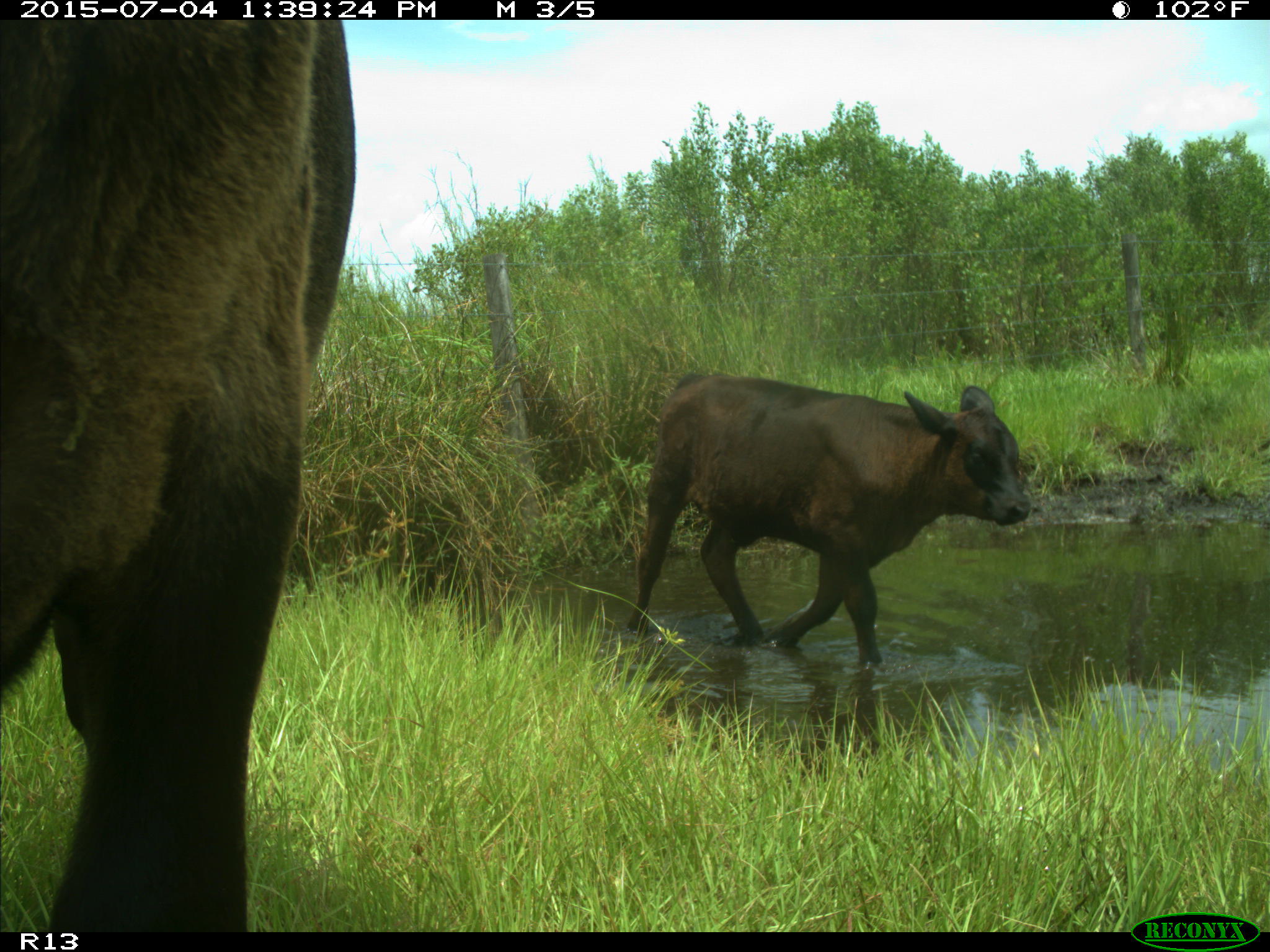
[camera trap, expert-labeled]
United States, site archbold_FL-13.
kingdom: Animalia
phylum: Chordata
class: Mammalia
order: Artiodactyla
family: Bovidae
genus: Bos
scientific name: Bos taurus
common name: domestic cow